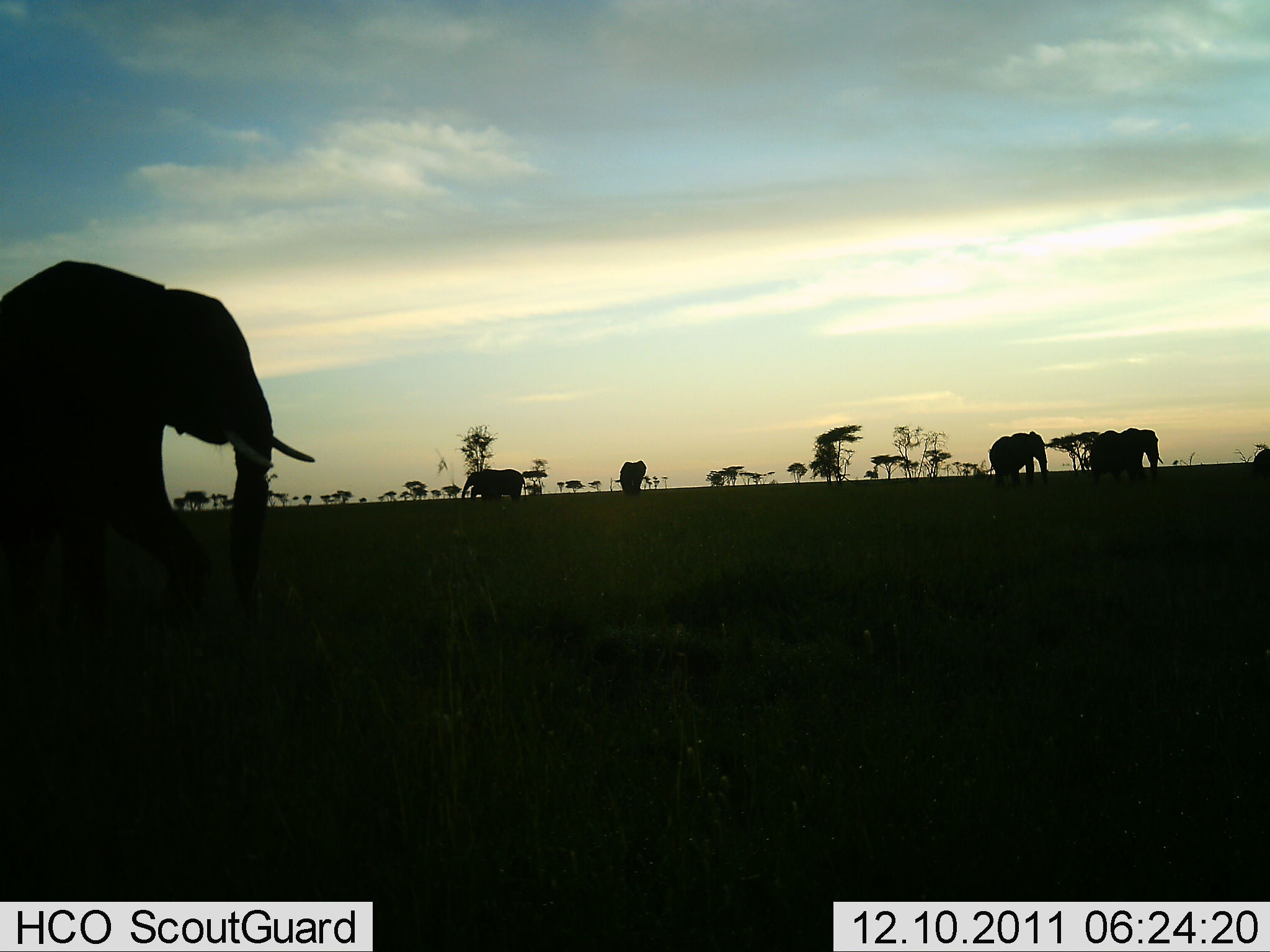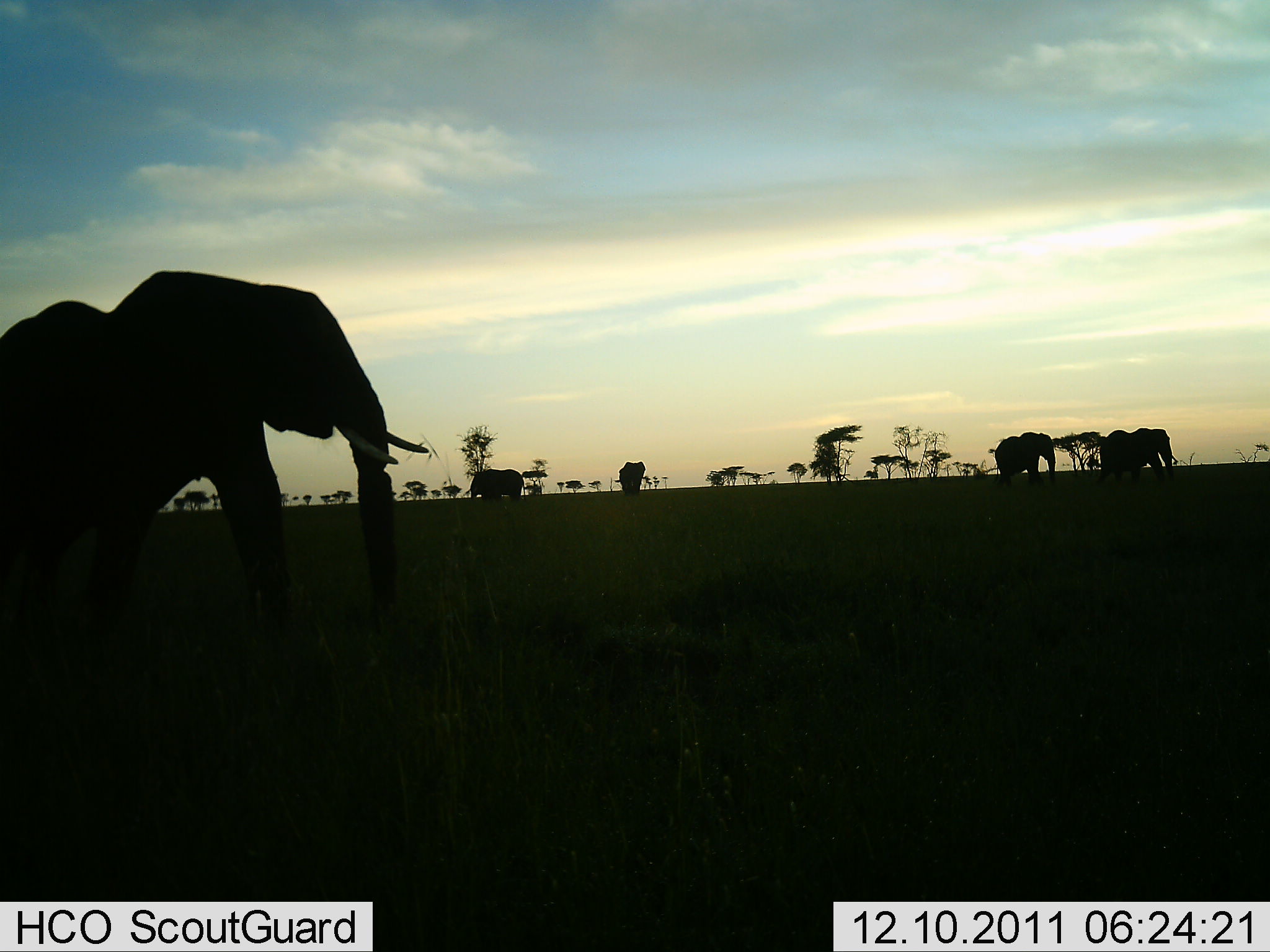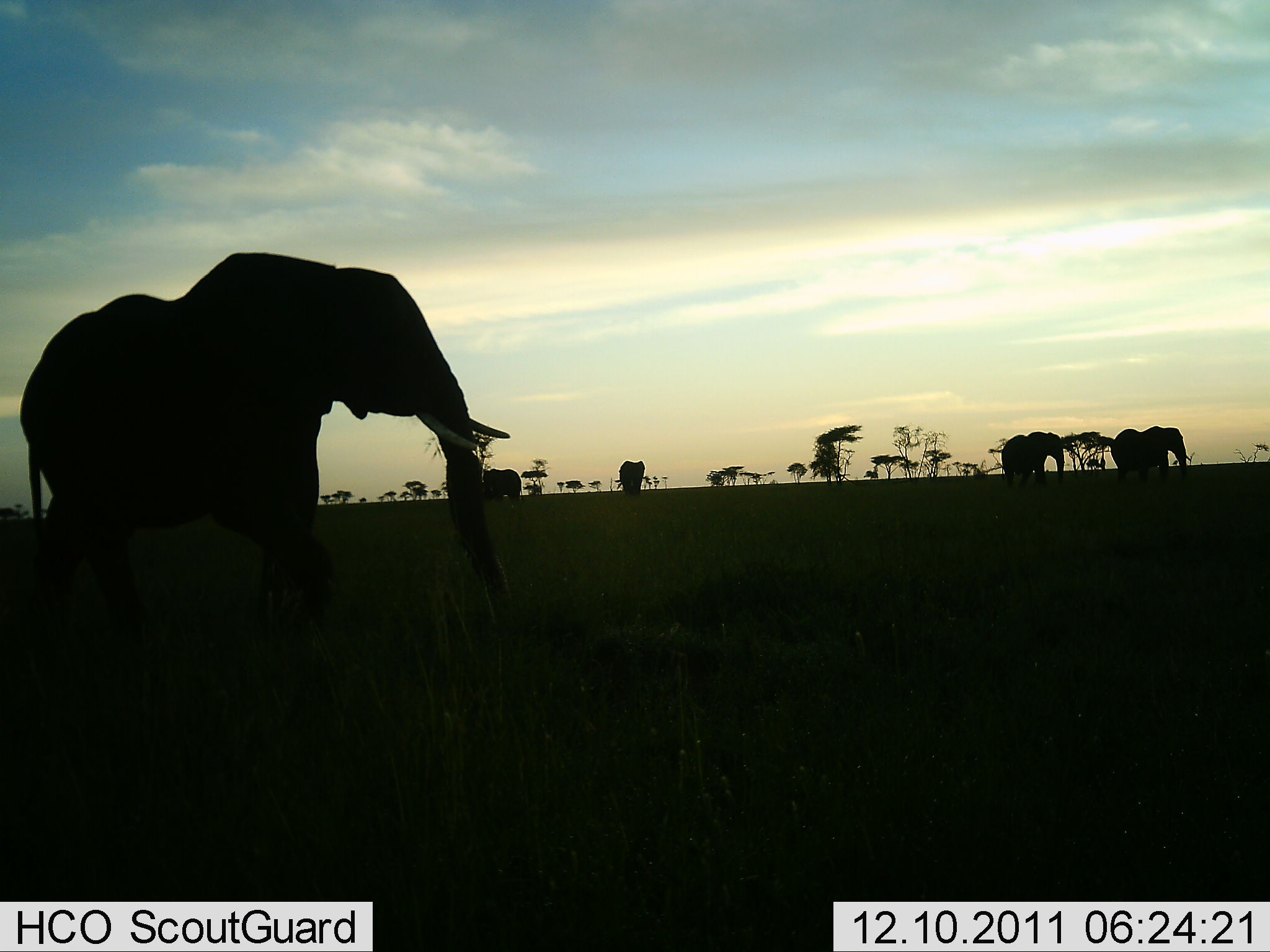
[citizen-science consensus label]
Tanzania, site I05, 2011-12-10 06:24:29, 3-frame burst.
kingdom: Animalia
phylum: Chordata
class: Mammalia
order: Proboscidea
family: Elephantidae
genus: Loxodonta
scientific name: Loxodonta africana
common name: african bush elephant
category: elephant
Elephant (african bush elephant) (Loxodonta africana), count 5. Behavior (volunteer vote fractions): standing 14%, resting 0%, moving 100%, interacting 0%. Young present (vote fraction): 0%. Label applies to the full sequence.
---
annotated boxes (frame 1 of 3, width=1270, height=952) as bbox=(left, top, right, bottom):
animal: bbox=(0, 259, 316, 710); bbox=(1088, 427, 1166, 475); bbox=(988, 429, 1049, 477); bbox=(461, 467, 527, 502); bbox=(614, 460, 650, 496)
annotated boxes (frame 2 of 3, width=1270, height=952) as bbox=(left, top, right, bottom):
animal: bbox=(0, 271, 430, 609); bbox=(1099, 426, 1172, 474); bbox=(993, 431, 1058, 475); bbox=(469, 467, 525, 500); bbox=(614, 460, 646, 492)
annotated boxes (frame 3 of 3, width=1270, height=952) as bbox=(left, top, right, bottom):
animal: bbox=(18, 249, 510, 650); bbox=(1110, 425, 1187, 470); bbox=(1002, 432, 1067, 476); bbox=(481, 463, 525, 502); bbox=(611, 458, 646, 493)